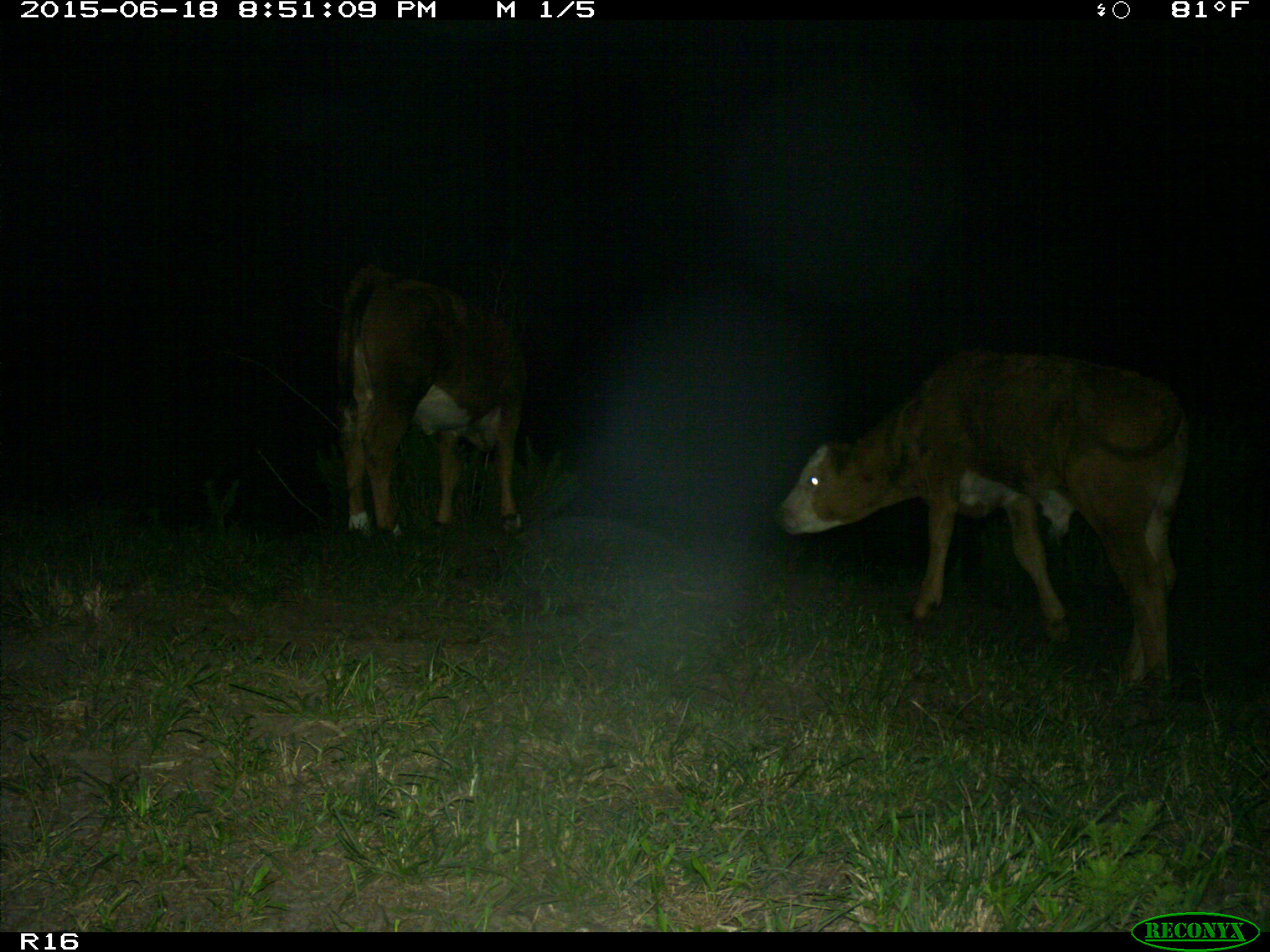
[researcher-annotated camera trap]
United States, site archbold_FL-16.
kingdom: Animalia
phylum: Chordata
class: Mammalia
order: Artiodactyla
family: Bovidae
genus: Bos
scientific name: Bos taurus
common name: domestic cow